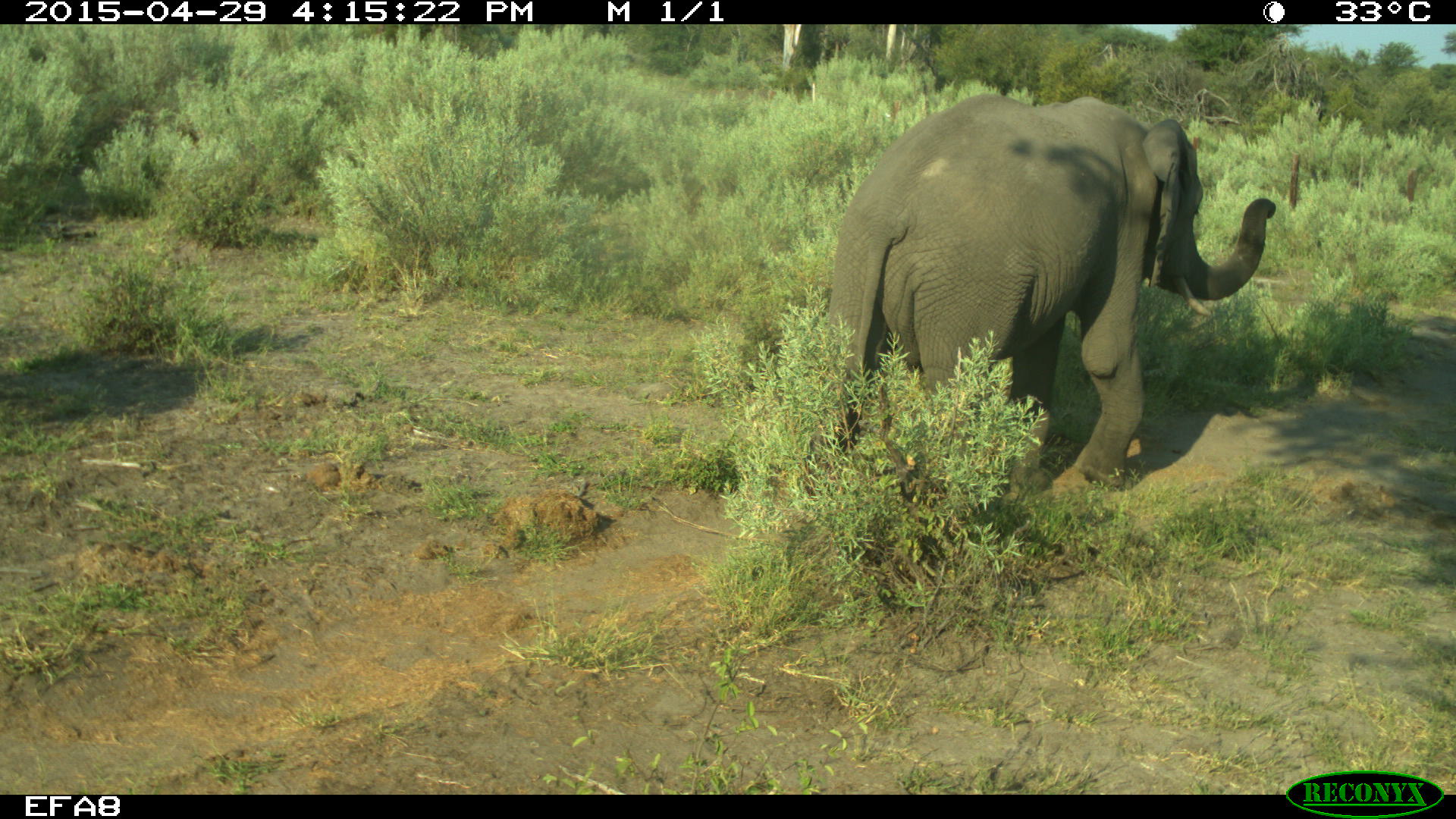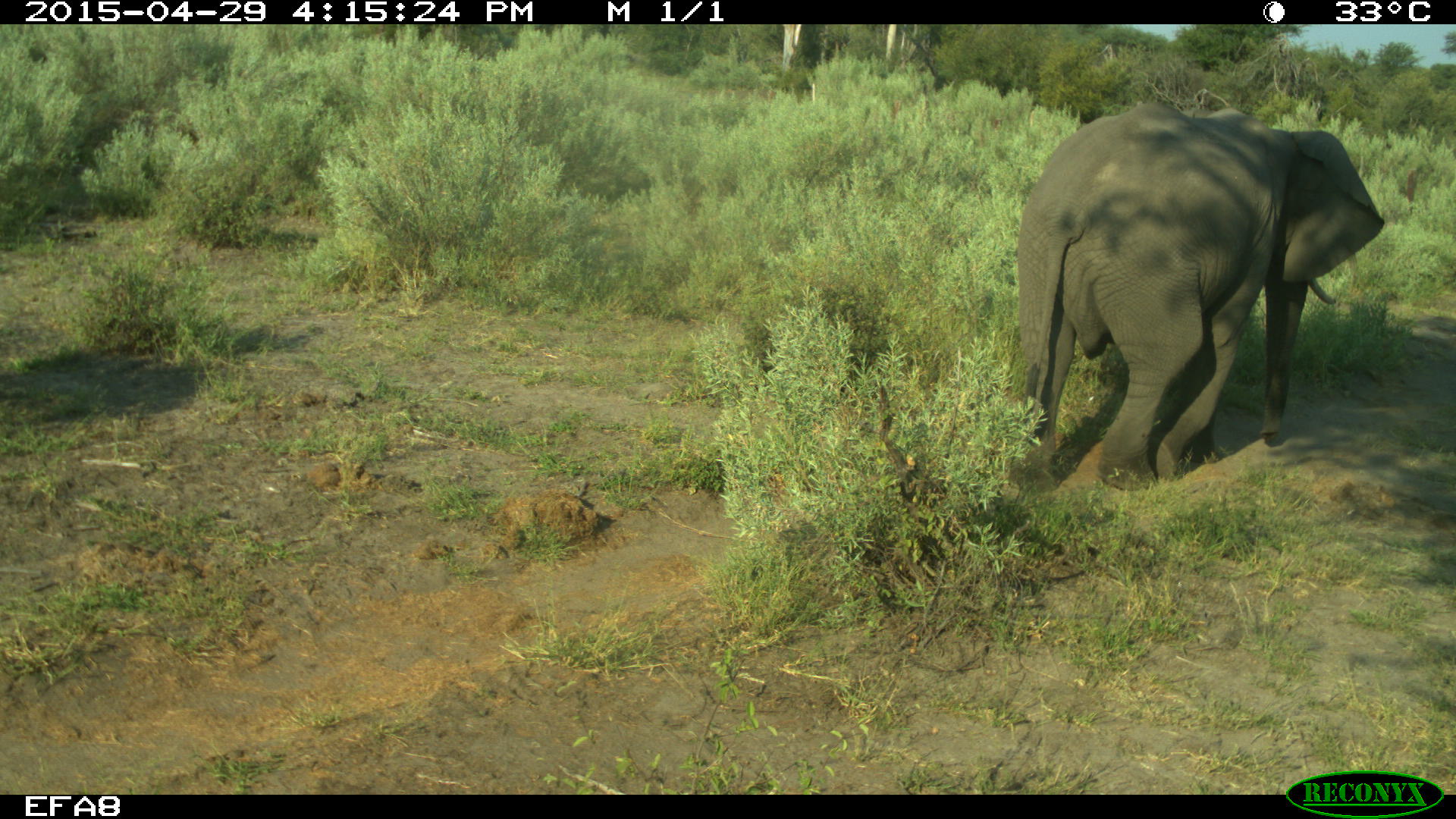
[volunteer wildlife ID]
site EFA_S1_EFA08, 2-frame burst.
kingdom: Animalia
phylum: Chordata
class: Mammalia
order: Proboscidea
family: Elephantidae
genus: Loxodonta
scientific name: Loxodonta africana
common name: african bush elephant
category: elephant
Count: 1.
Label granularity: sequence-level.